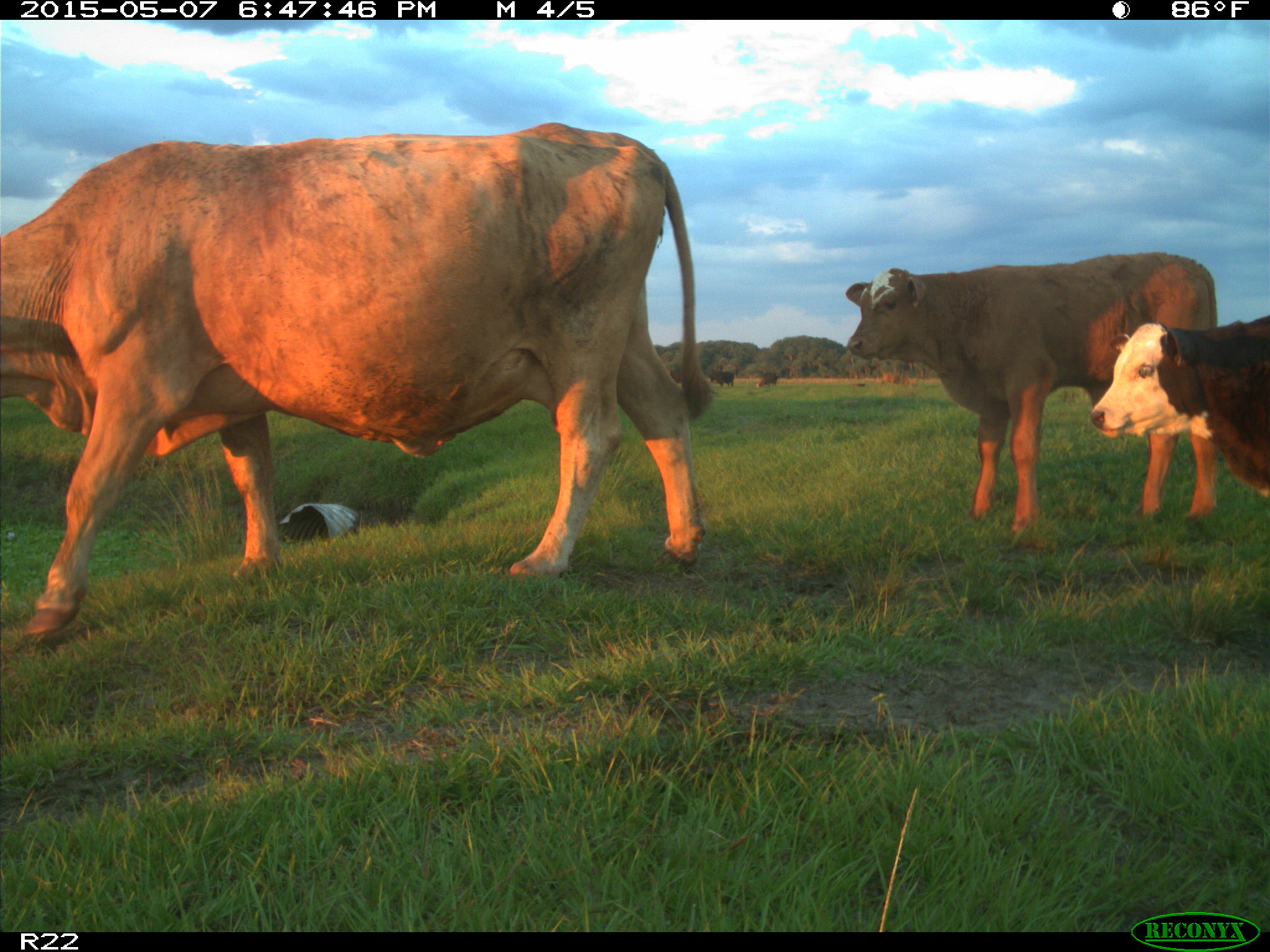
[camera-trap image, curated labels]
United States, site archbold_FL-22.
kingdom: Animalia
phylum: Chordata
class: Mammalia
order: Artiodactyla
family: Bovidae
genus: Bos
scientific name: Bos taurus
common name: domestic cow